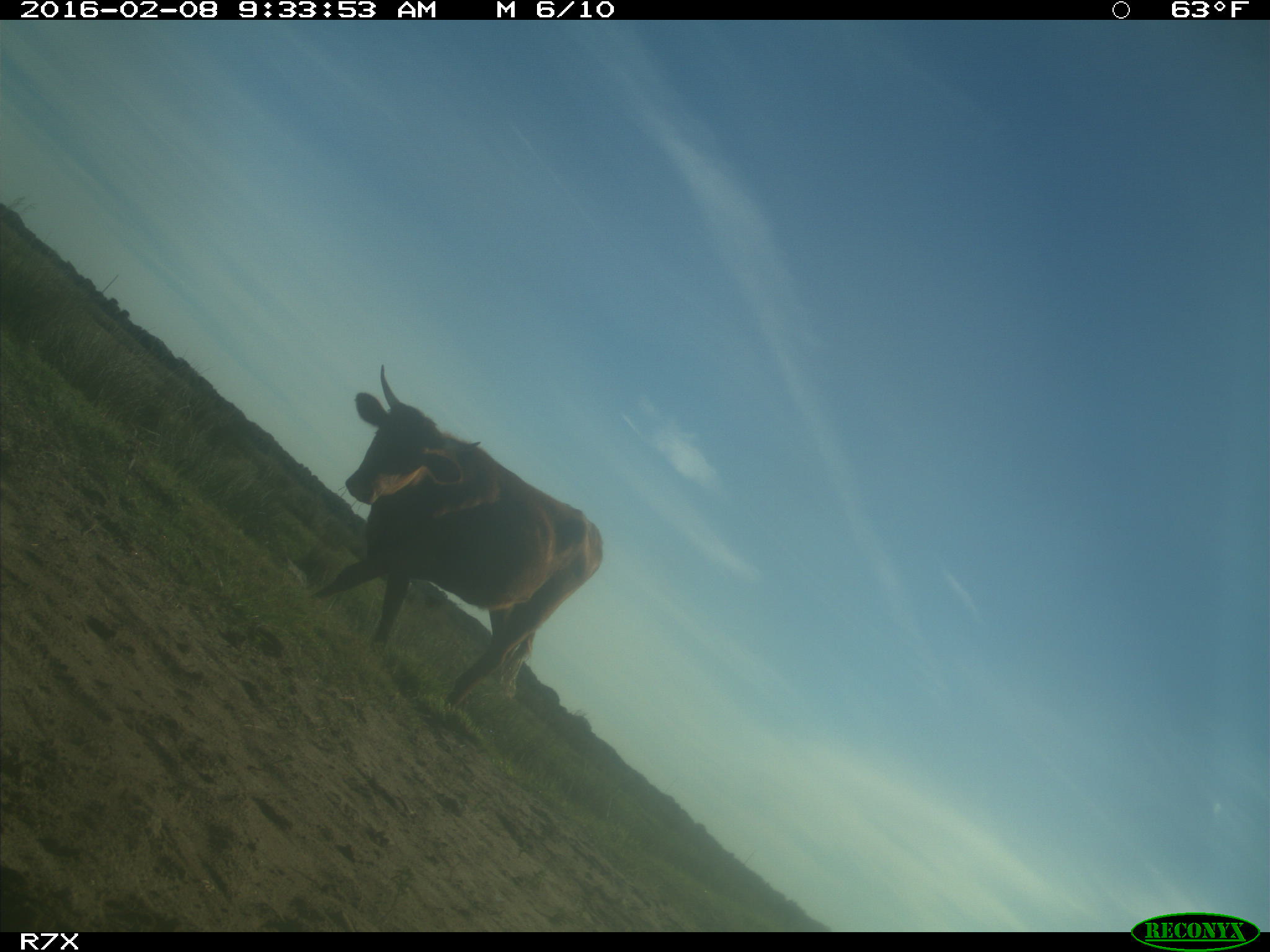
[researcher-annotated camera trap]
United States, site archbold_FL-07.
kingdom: Animalia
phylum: Chordata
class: Mammalia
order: Artiodactyla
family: Bovidae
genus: Bos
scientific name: Bos taurus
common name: domestic cow